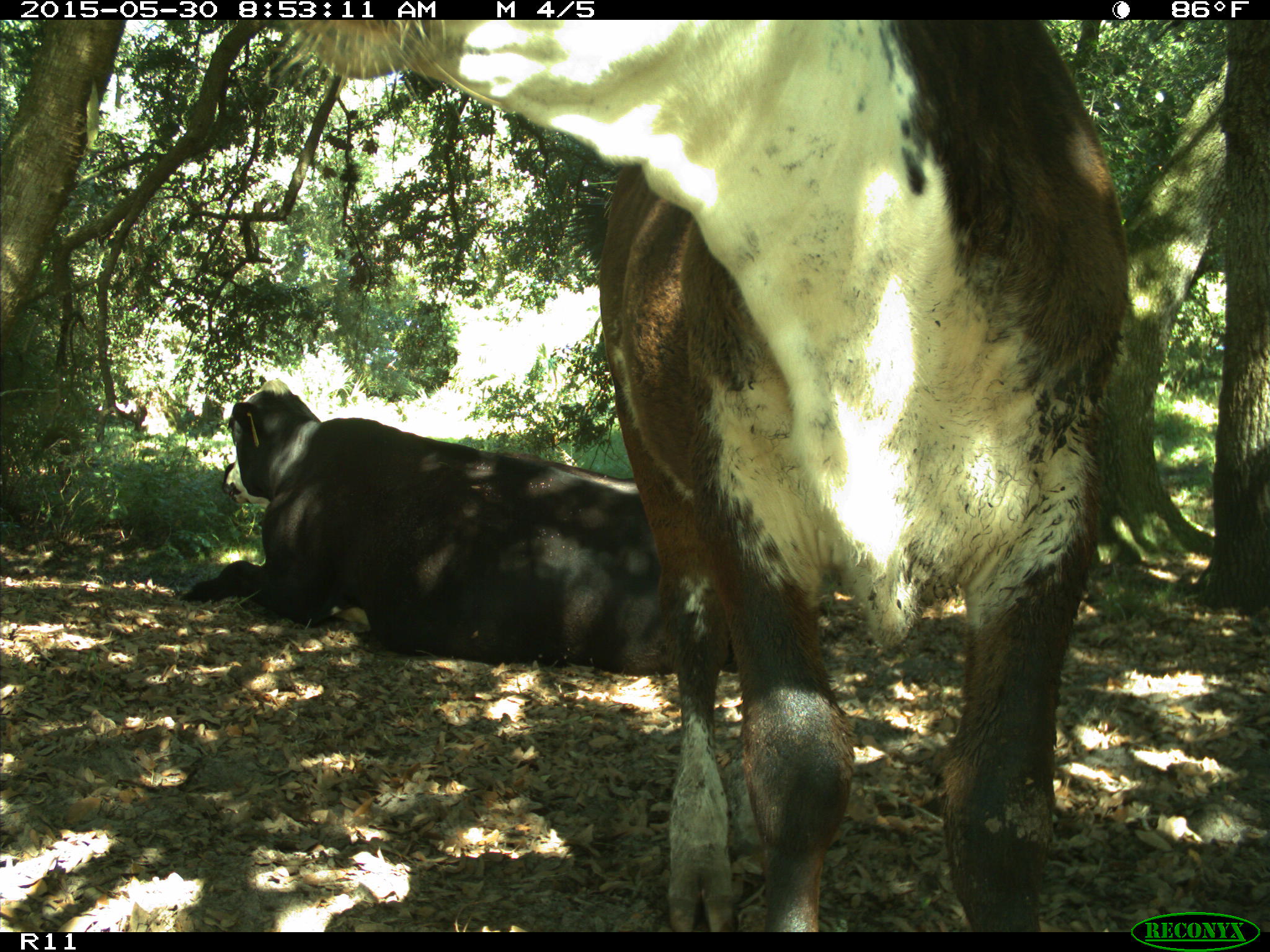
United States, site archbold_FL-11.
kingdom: Animalia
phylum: Chordata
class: Mammalia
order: Artiodactyla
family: Bovidae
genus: Bos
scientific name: Bos taurus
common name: domestic cow